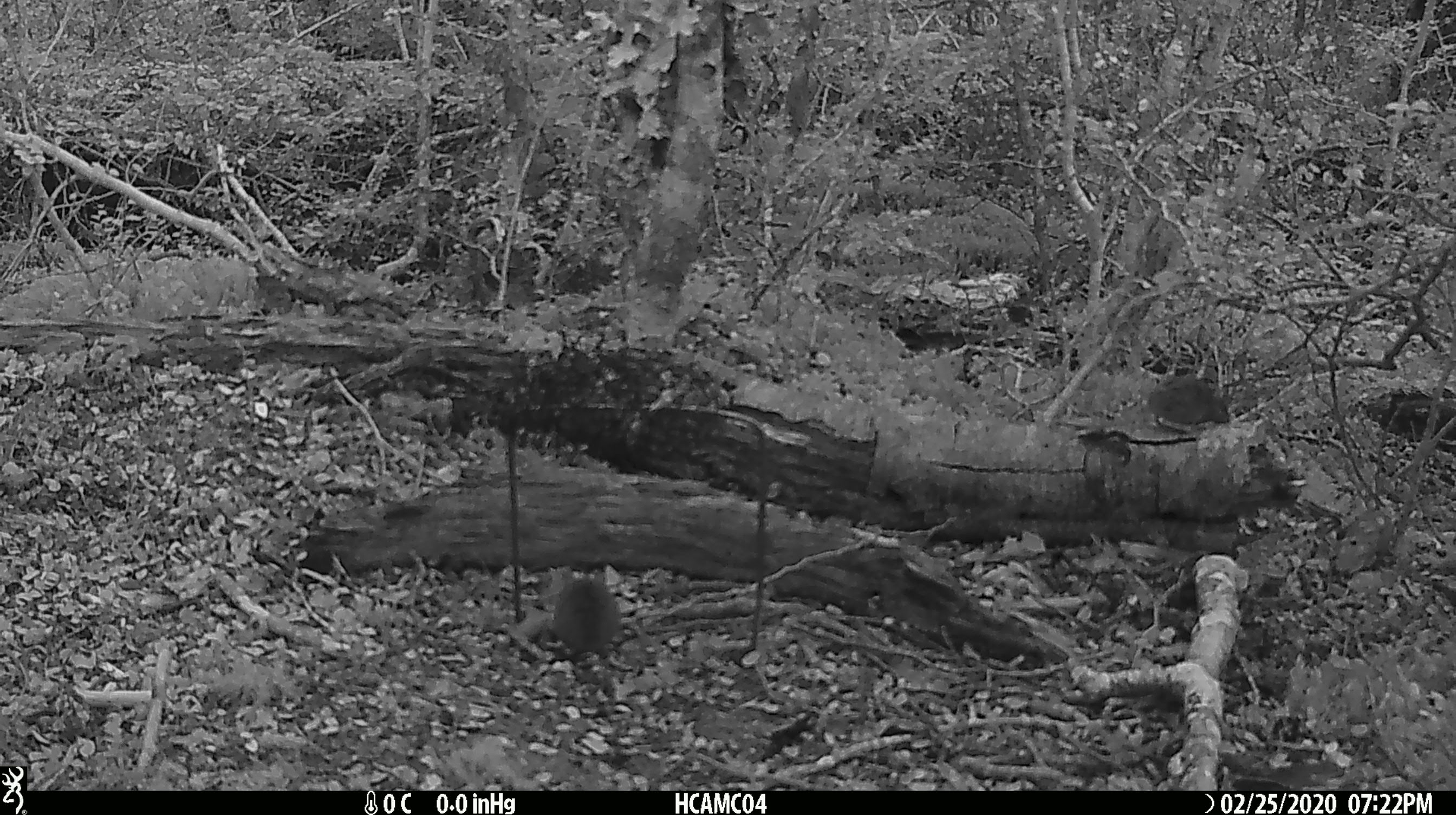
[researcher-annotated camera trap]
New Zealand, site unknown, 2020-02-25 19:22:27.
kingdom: Animalia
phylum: Chordata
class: Mammalia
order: Rodentia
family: Muridae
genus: Mus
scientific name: Mus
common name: mouse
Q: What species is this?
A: Mouse (Mus).